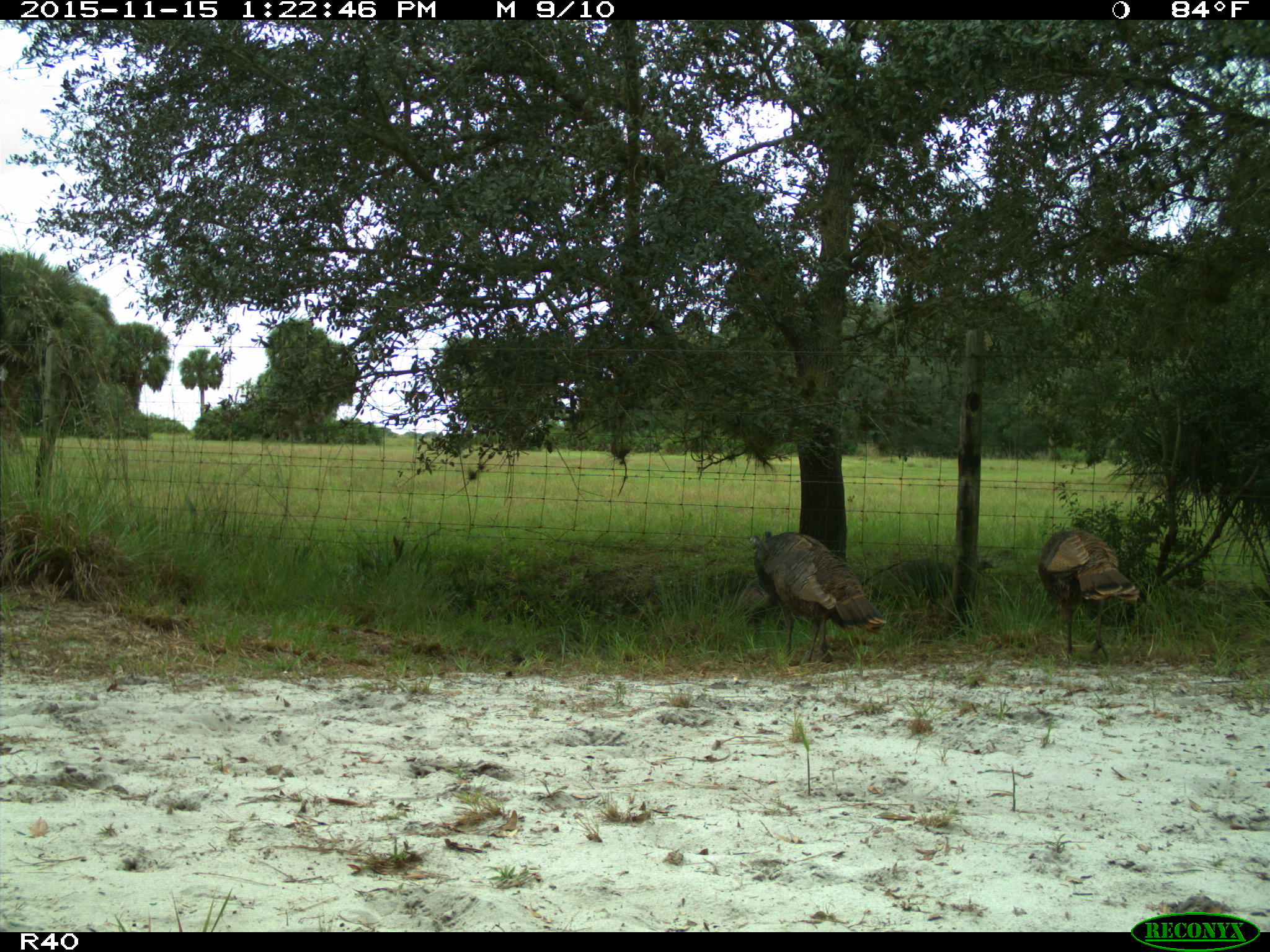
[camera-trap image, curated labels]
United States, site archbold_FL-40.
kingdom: Animalia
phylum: Chordata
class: Aves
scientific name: Aves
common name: birds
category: unidentified bird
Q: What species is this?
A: Unidentified bird (birds) (Aves).